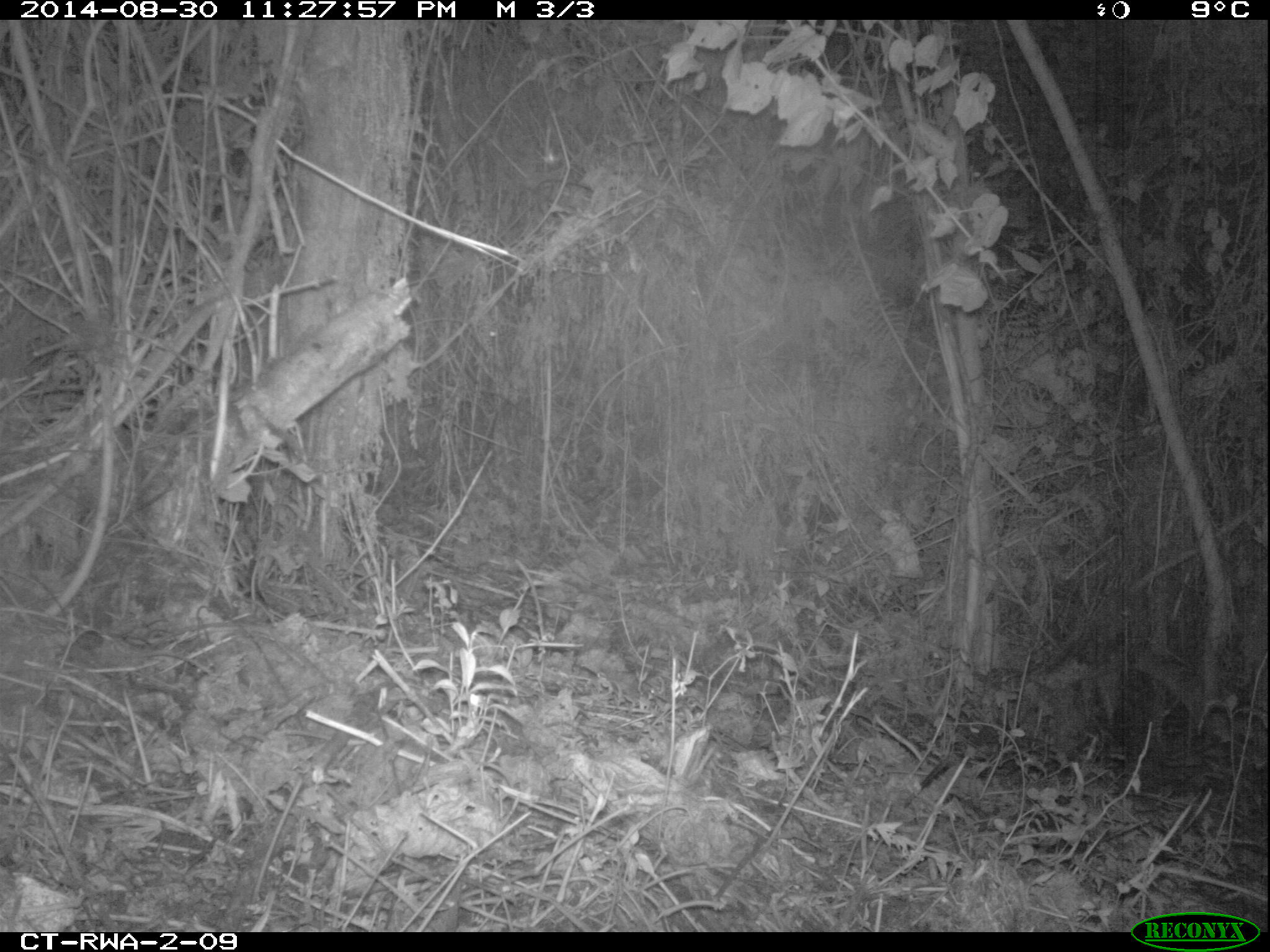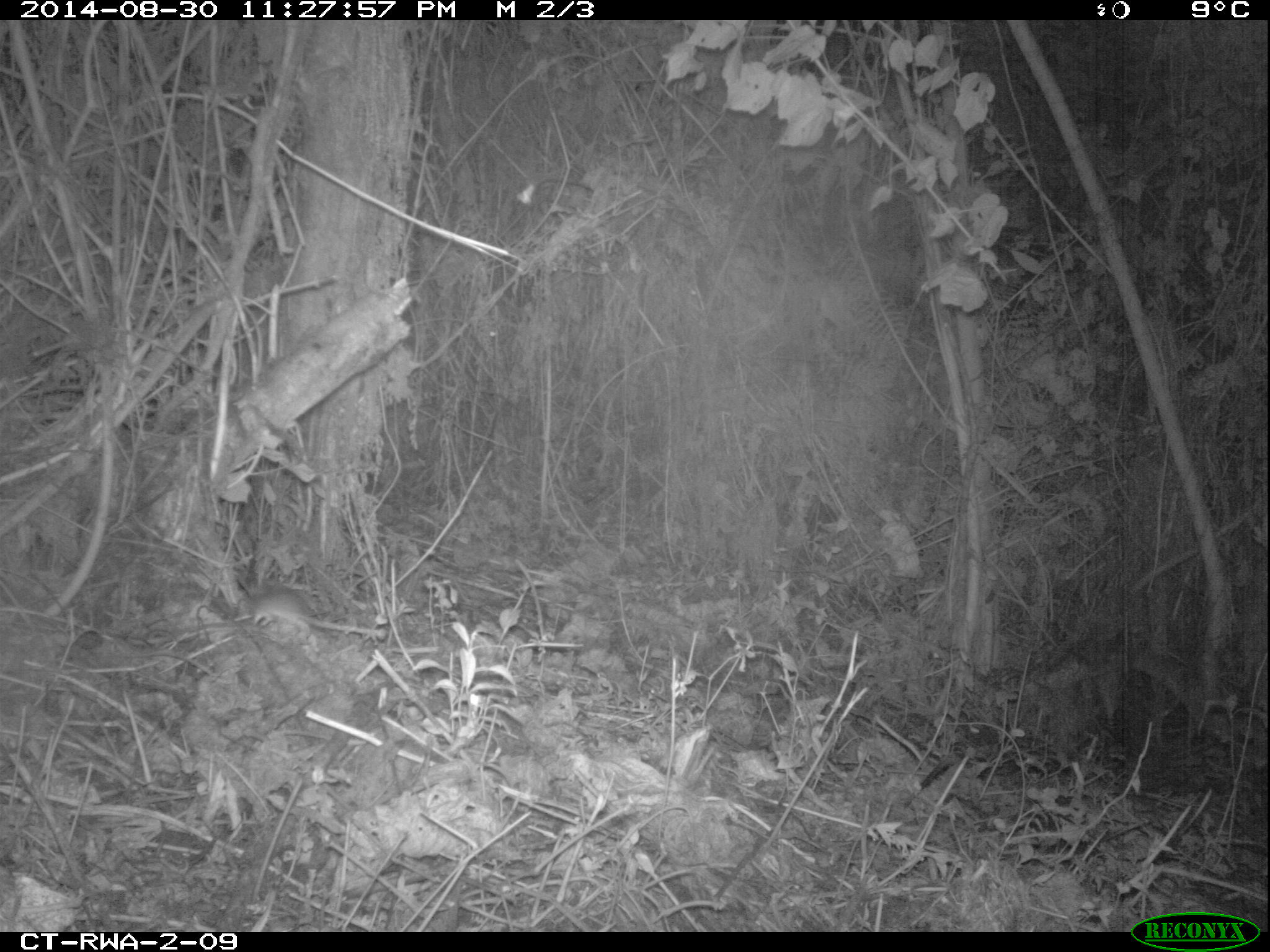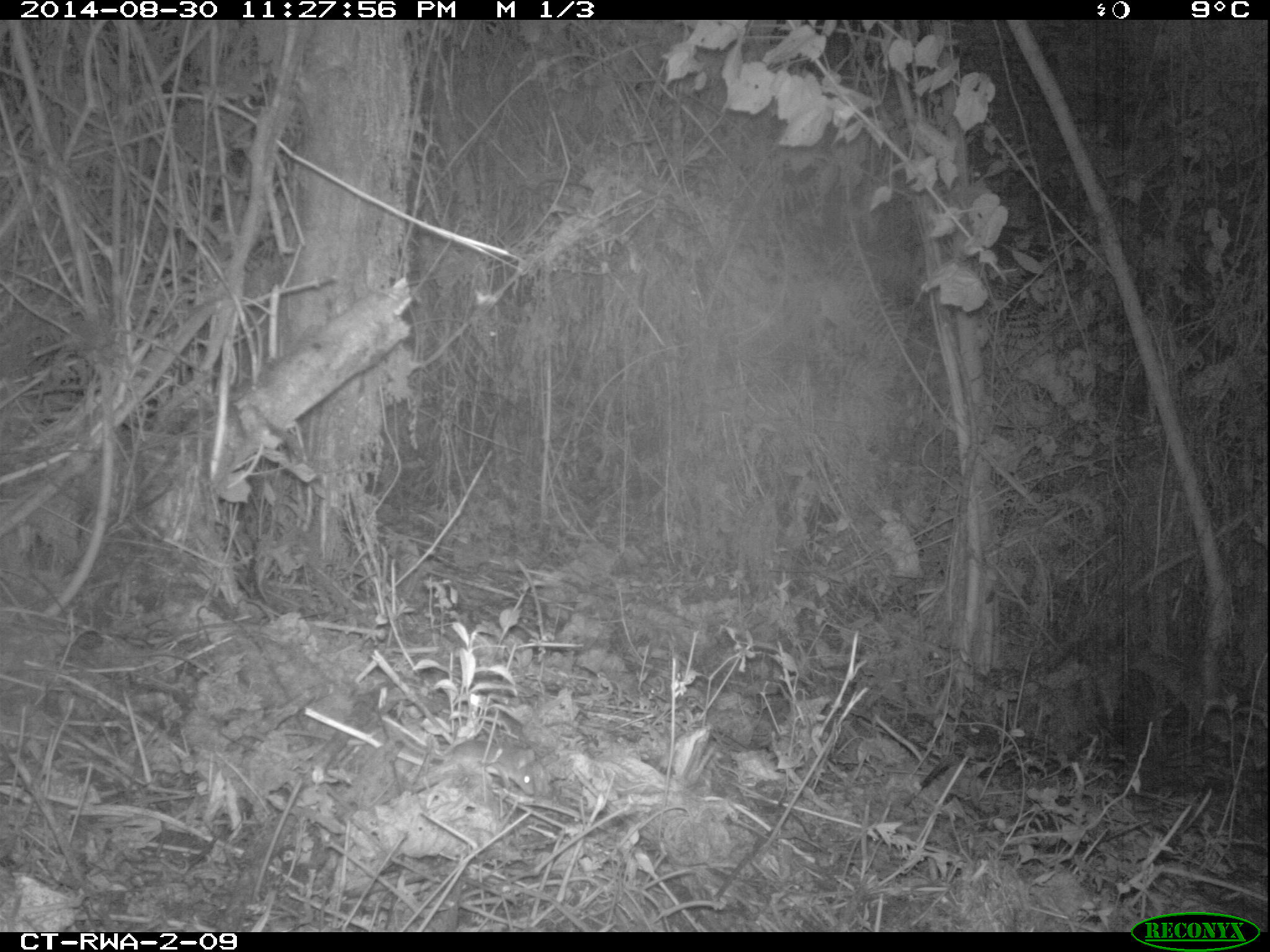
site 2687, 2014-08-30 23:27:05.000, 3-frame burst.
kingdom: Animalia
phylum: Chordata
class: Mammalia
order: Rodentia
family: Nesomyidae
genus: Cricetomys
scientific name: Cricetomys gambianus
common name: african giant pouched rat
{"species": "Cricetomys gambianus (african giant pouched rat)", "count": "1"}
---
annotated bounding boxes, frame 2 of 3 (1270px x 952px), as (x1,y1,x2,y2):
cricetomys gambianus: (231,587,381,634)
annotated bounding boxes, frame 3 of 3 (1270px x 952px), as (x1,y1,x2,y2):
cricetomys gambianus: (396,741,536,796)